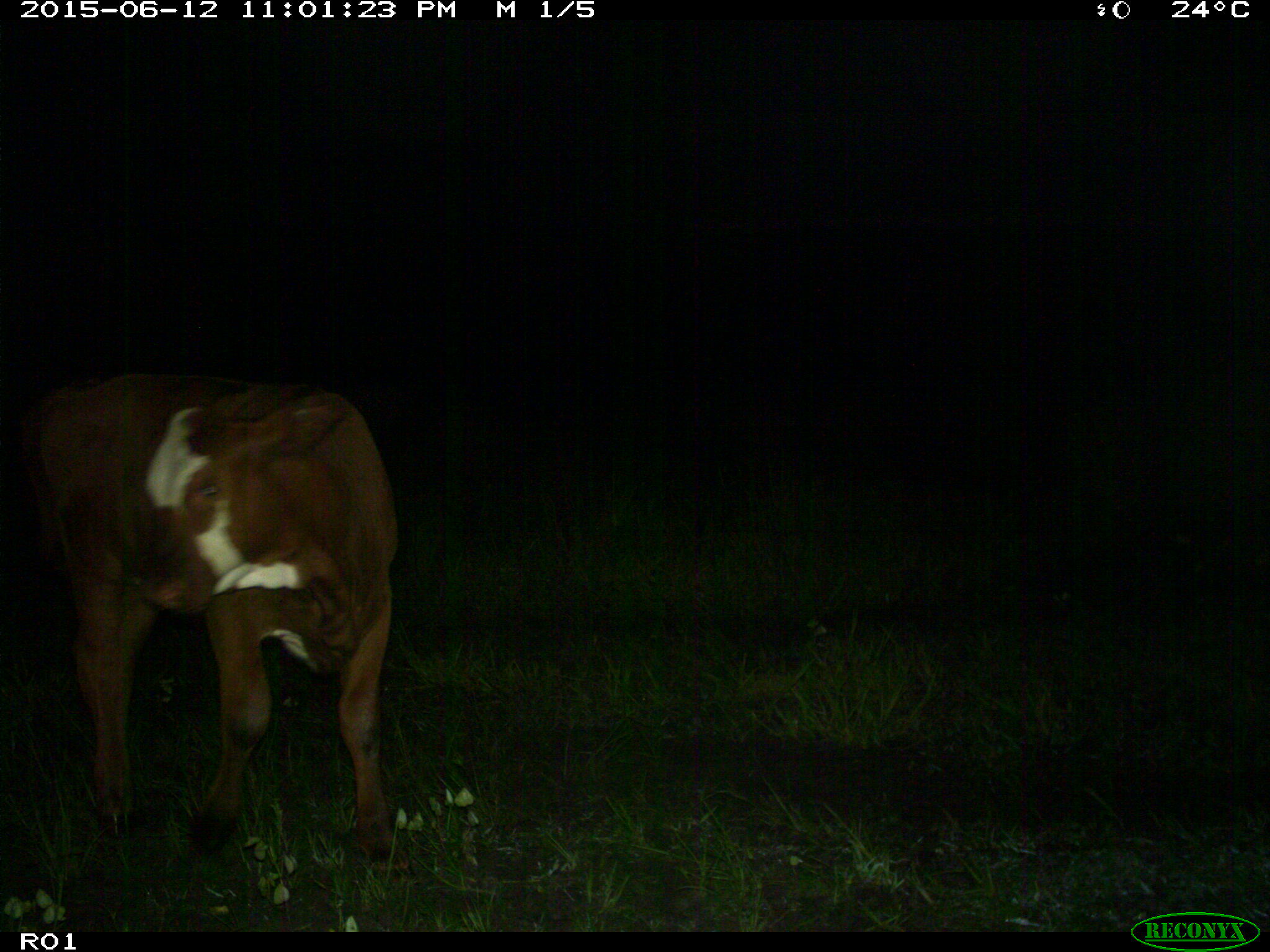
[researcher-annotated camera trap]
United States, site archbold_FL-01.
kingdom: Animalia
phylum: Chordata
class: Mammalia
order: Artiodactyla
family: Bovidae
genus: Bos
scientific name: Bos taurus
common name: domestic cow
Bos taurus (domestic cow).